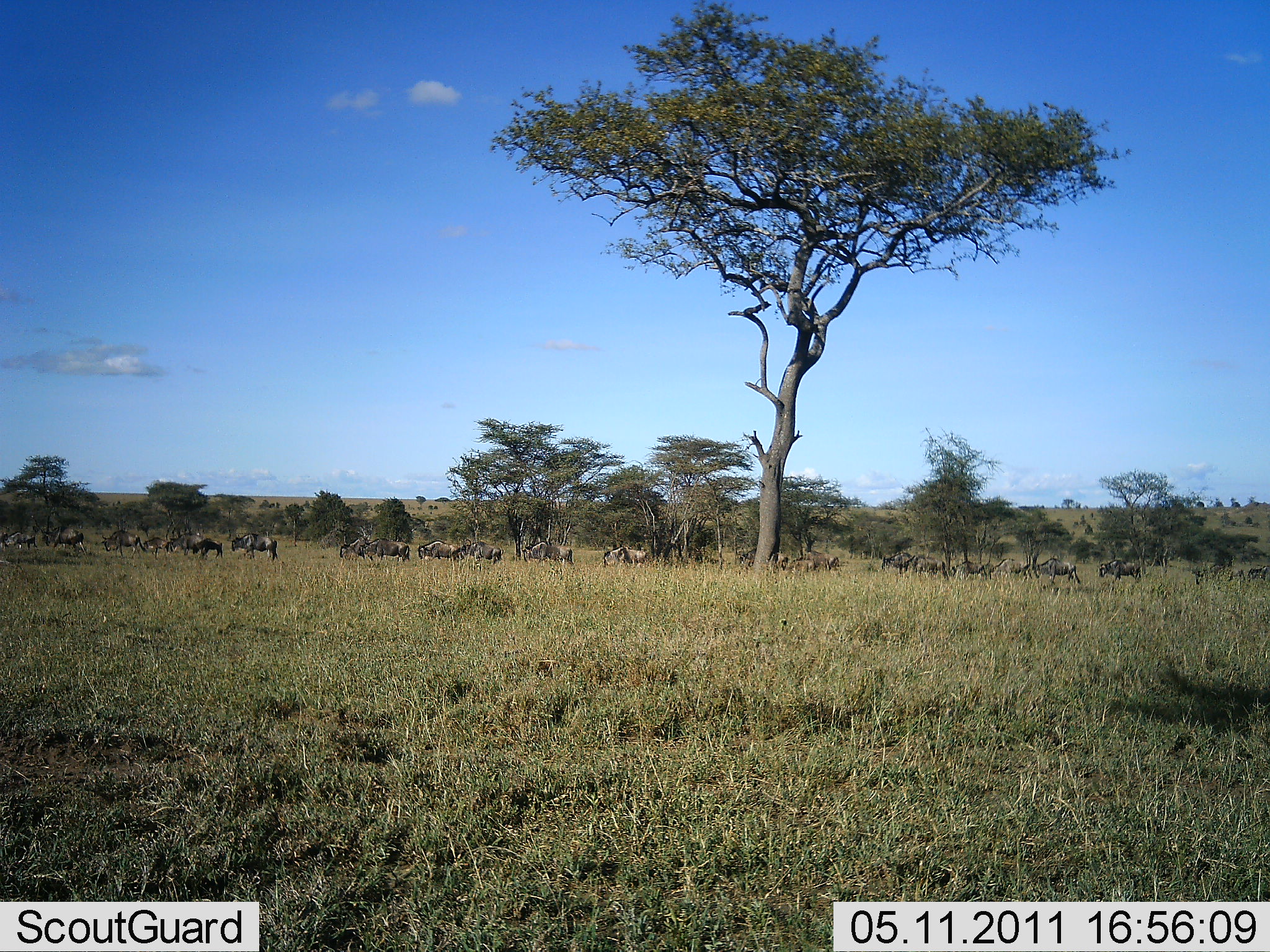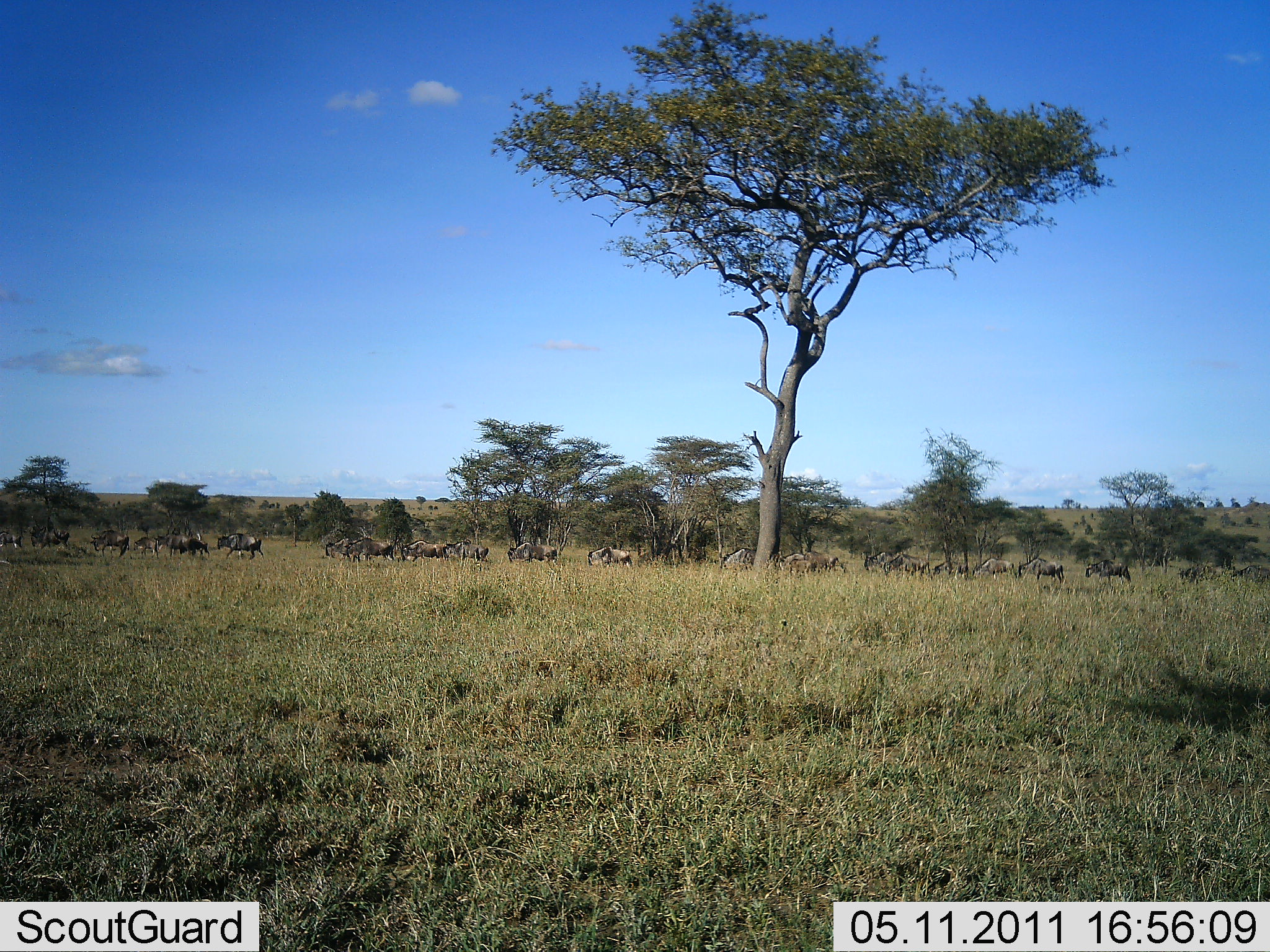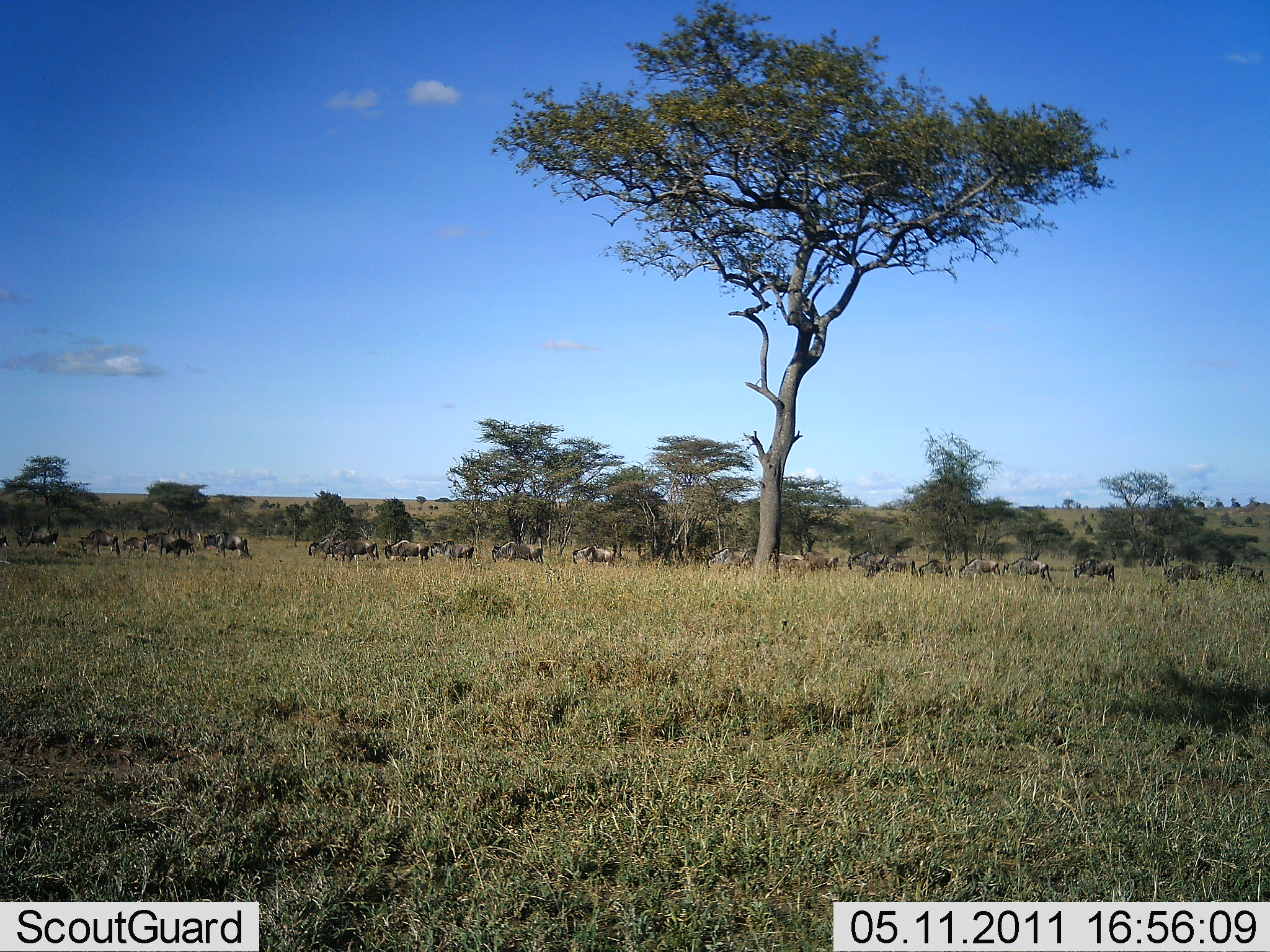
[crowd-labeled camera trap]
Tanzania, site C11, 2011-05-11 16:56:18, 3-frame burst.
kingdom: Animalia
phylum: Chordata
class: Mammalia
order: Artiodactyla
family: Bovidae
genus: Connochaetes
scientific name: Connochaetes taurinus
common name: blue wildebeest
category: wildebeest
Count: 11-50.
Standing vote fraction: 9%.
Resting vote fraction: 0%.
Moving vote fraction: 100%.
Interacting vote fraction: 0%.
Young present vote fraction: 0%.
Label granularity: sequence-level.